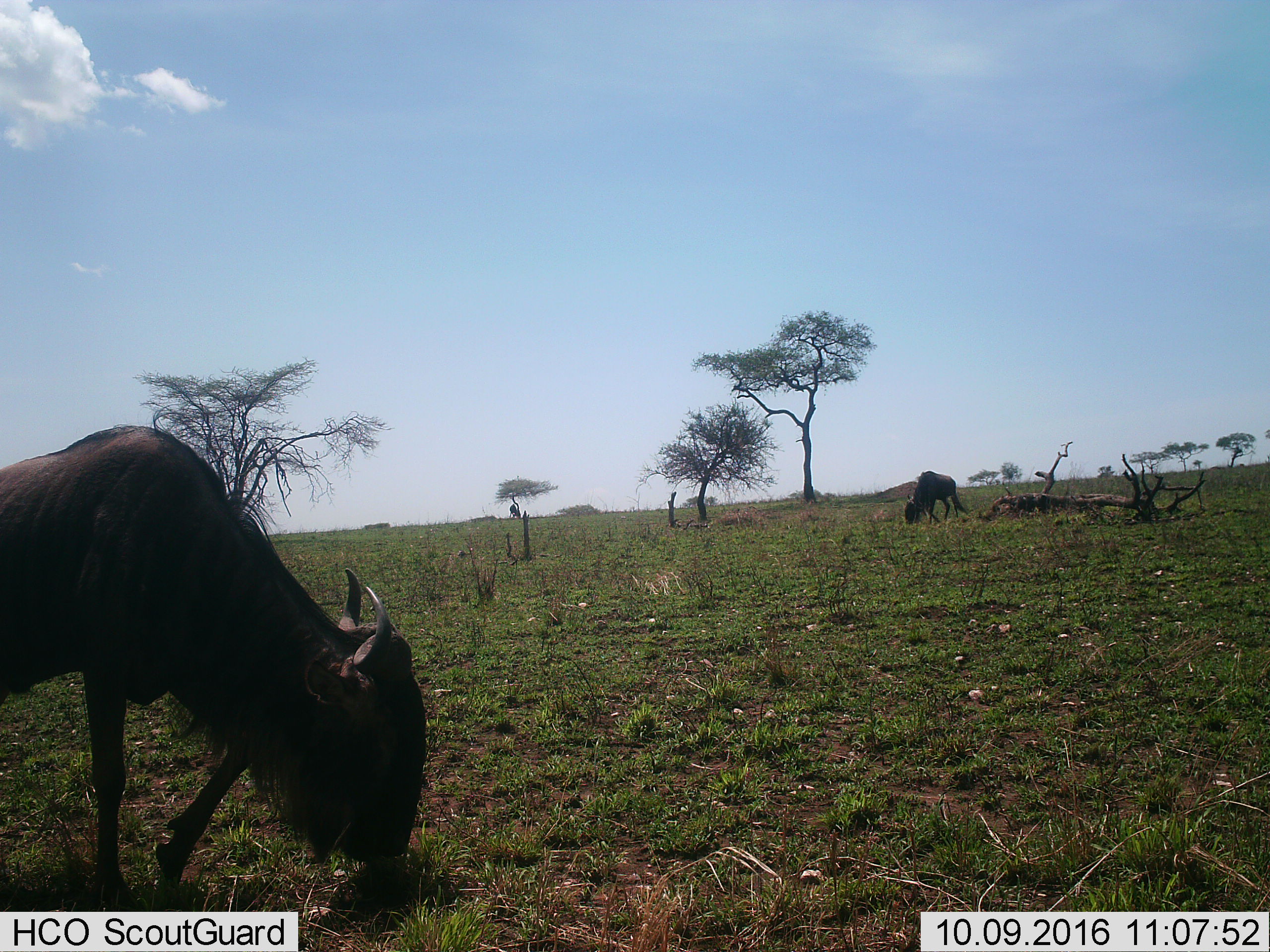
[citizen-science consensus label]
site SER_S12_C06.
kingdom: Animalia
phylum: Chordata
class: Mammalia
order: Artiodactyla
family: Bovidae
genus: Connochaetes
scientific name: Connochaetes taurinus taurinus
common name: blue wildebeest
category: wildebeestblue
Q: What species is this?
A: Wildebeestblue (blue wildebeest) (Connochaetes taurinus taurinus).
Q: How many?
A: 2.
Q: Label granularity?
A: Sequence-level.